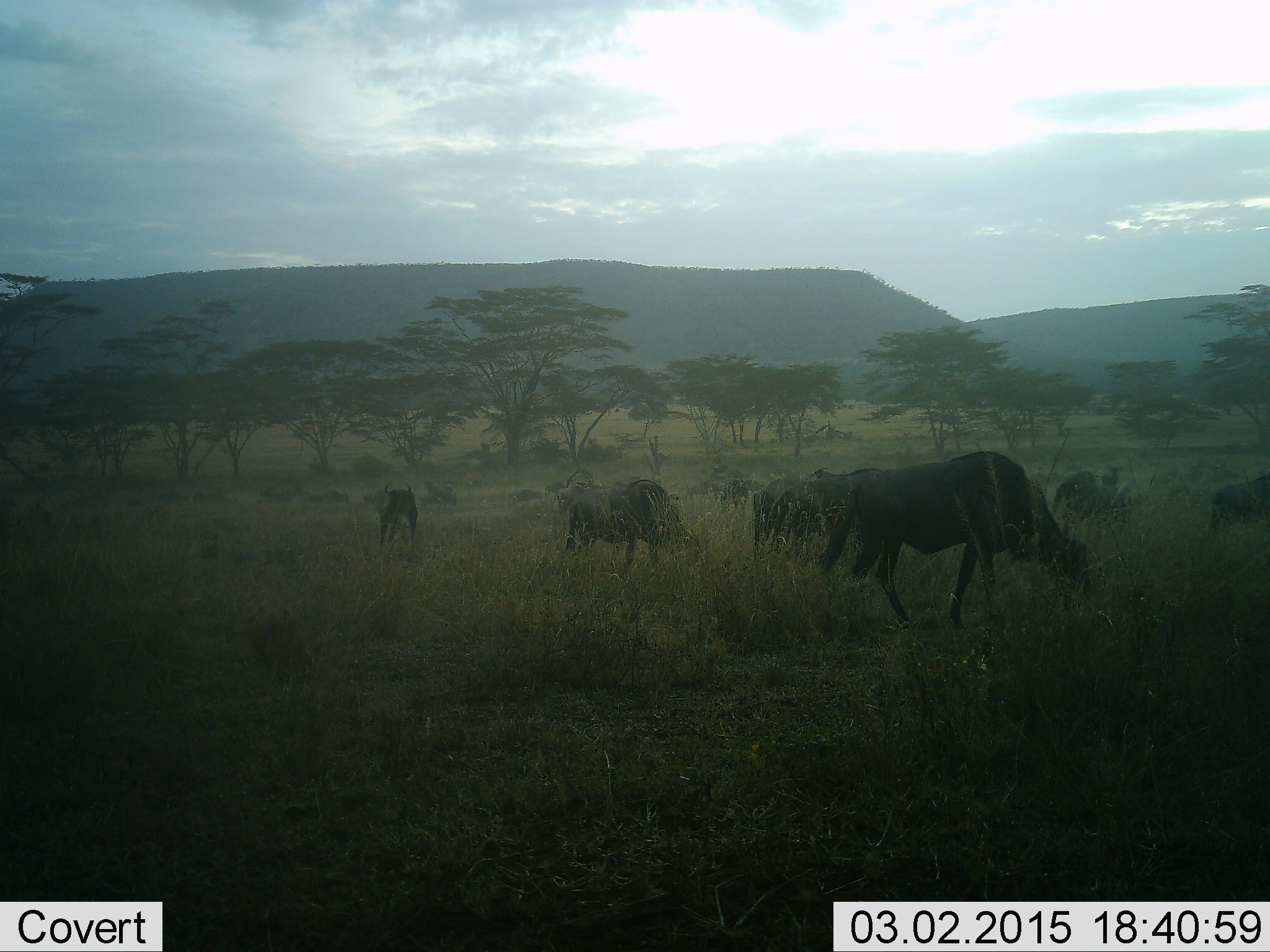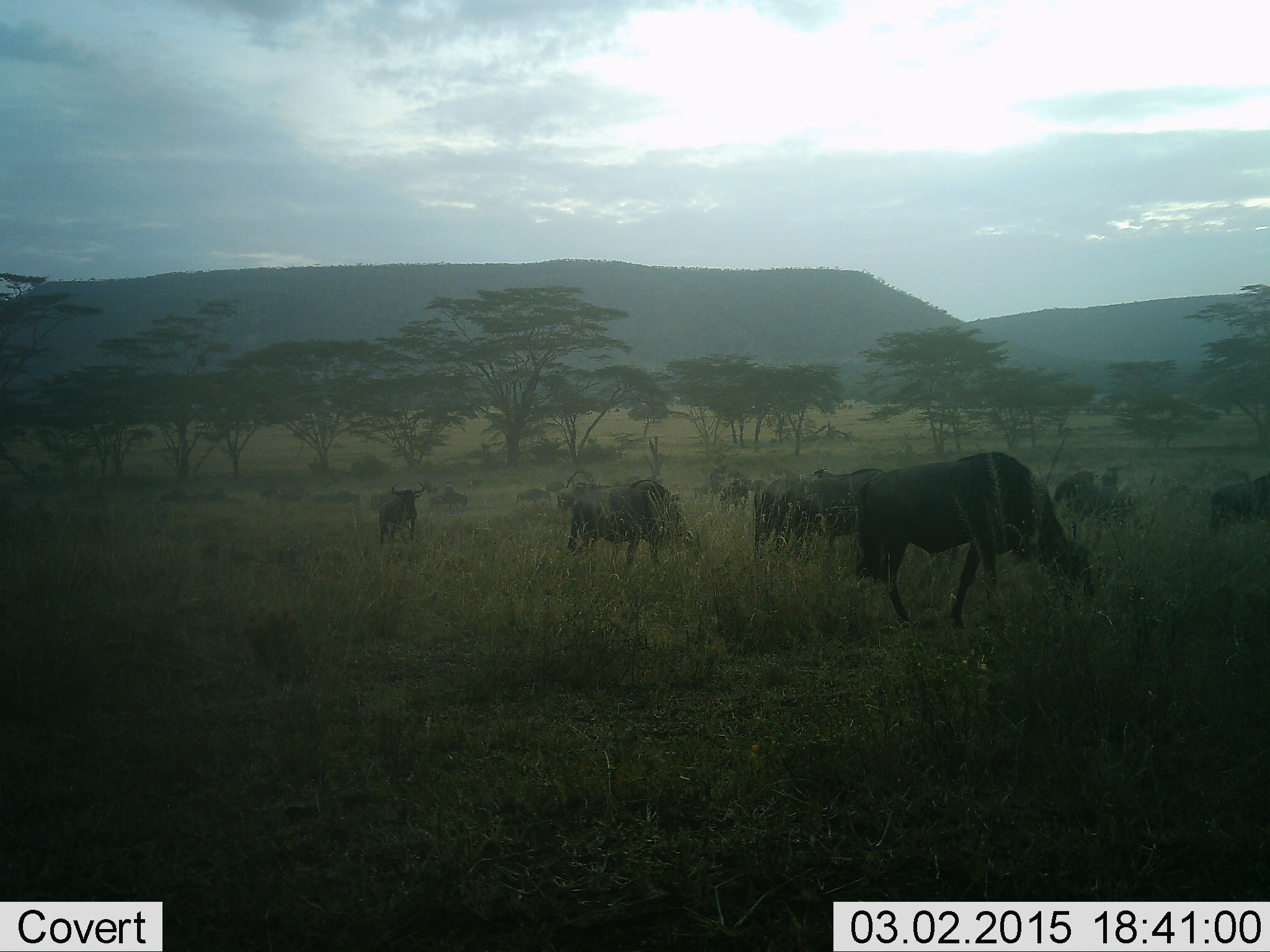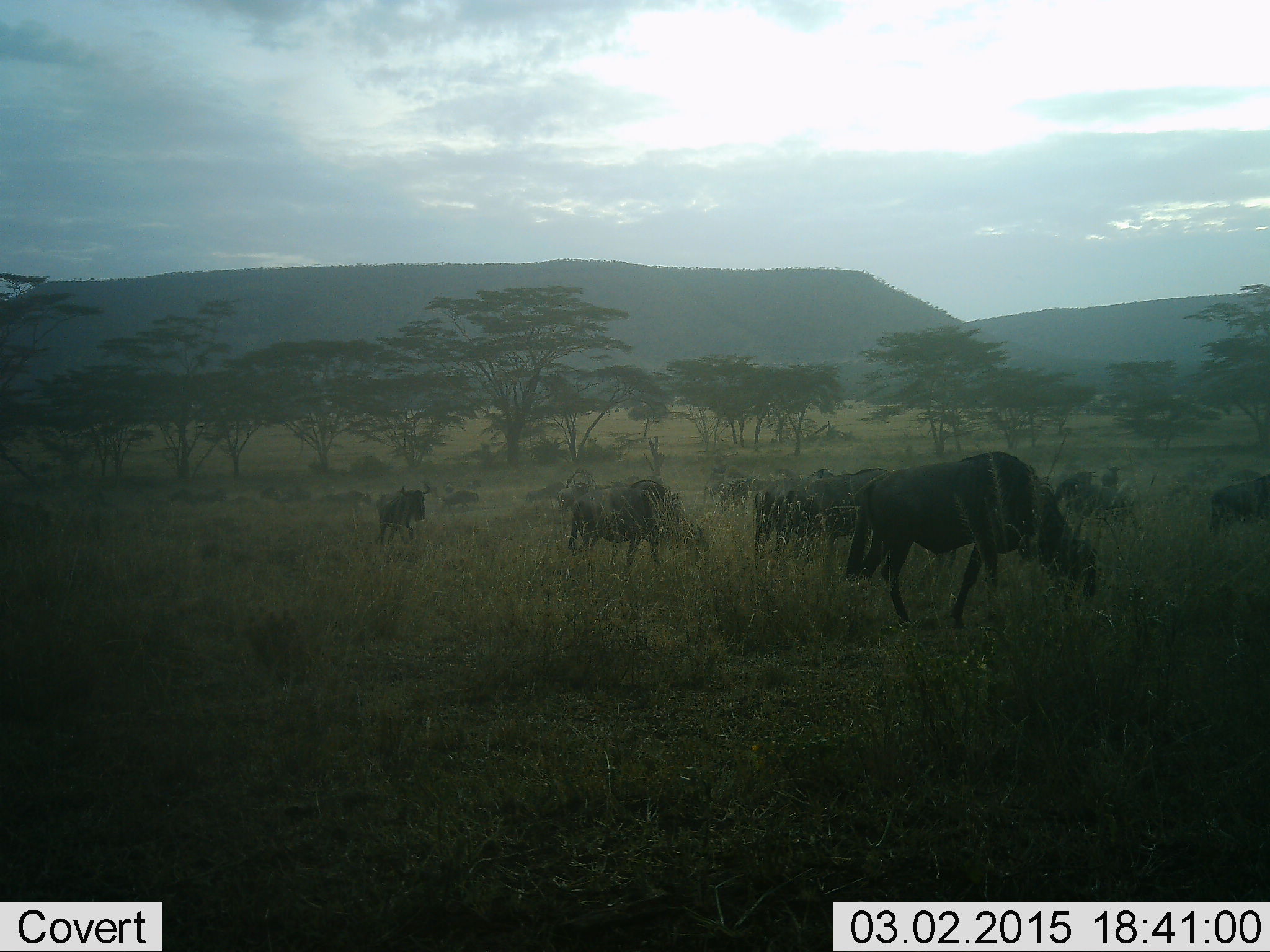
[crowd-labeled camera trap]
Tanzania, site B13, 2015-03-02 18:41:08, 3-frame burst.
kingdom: Animalia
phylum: Chordata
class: Mammalia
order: Artiodactyla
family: Bovidae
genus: Connochaetes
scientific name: Connochaetes taurinus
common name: blue wildebeest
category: wildebeest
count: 11-50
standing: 60%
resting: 10%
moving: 70%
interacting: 20%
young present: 10%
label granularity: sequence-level